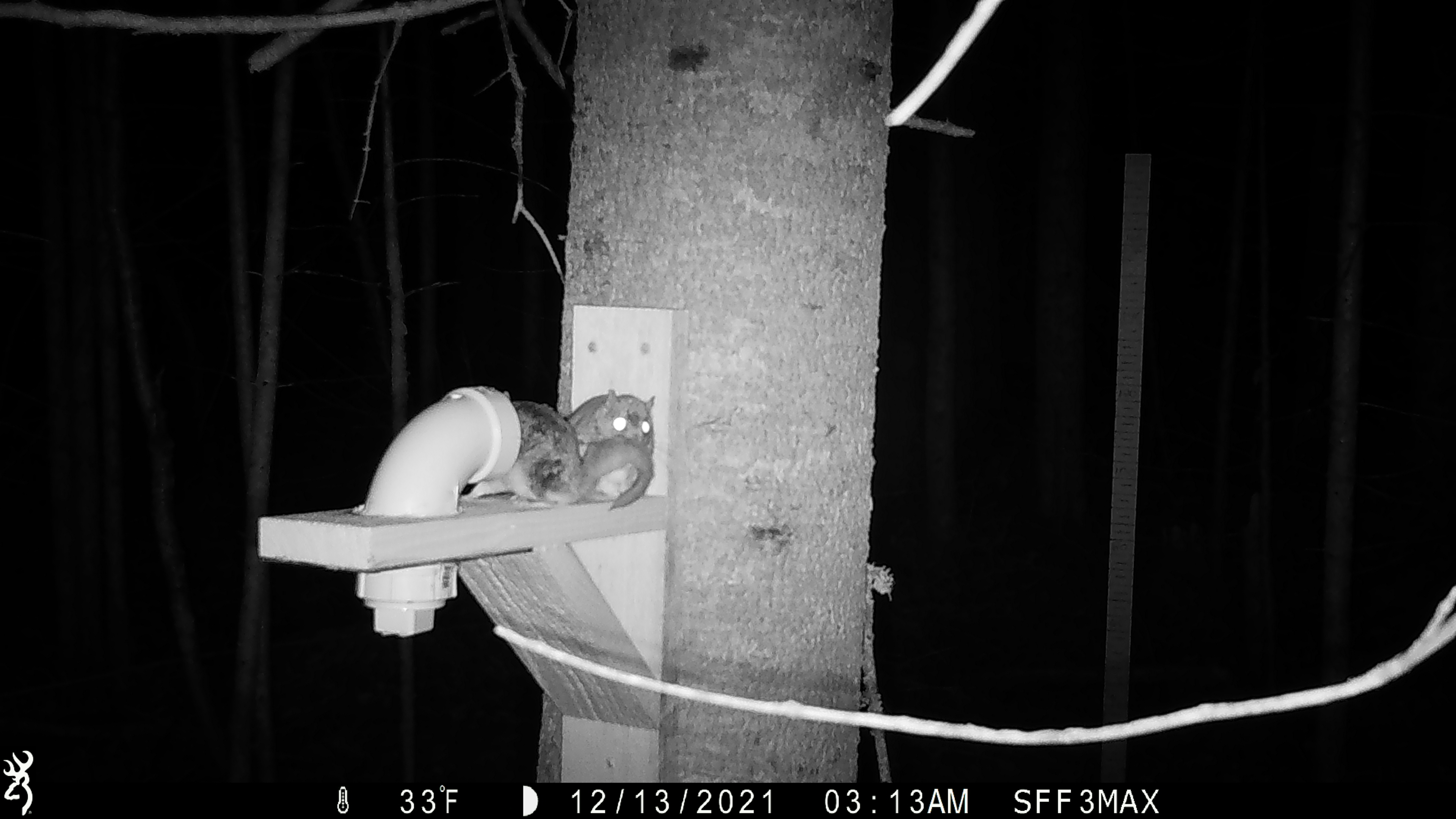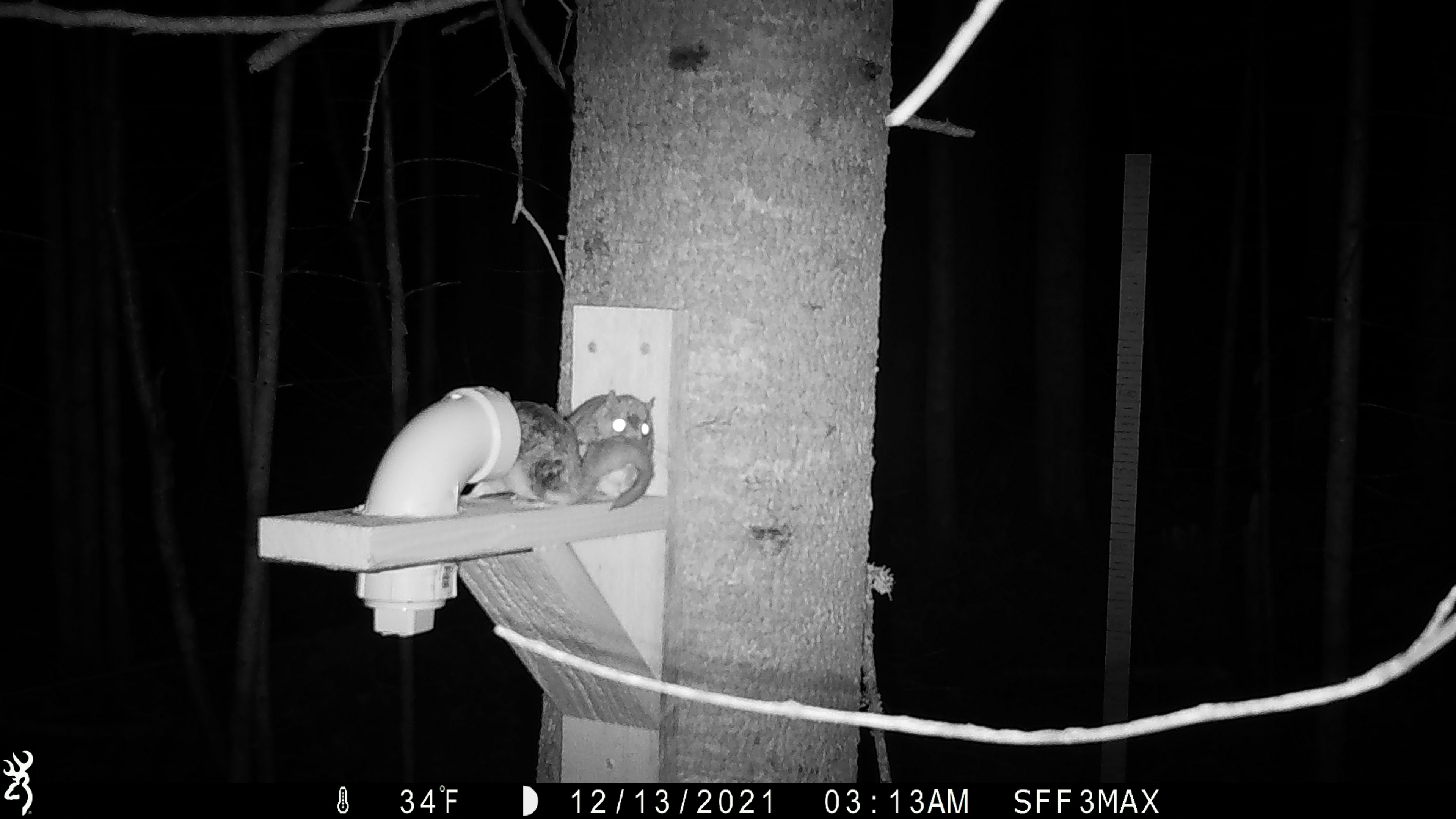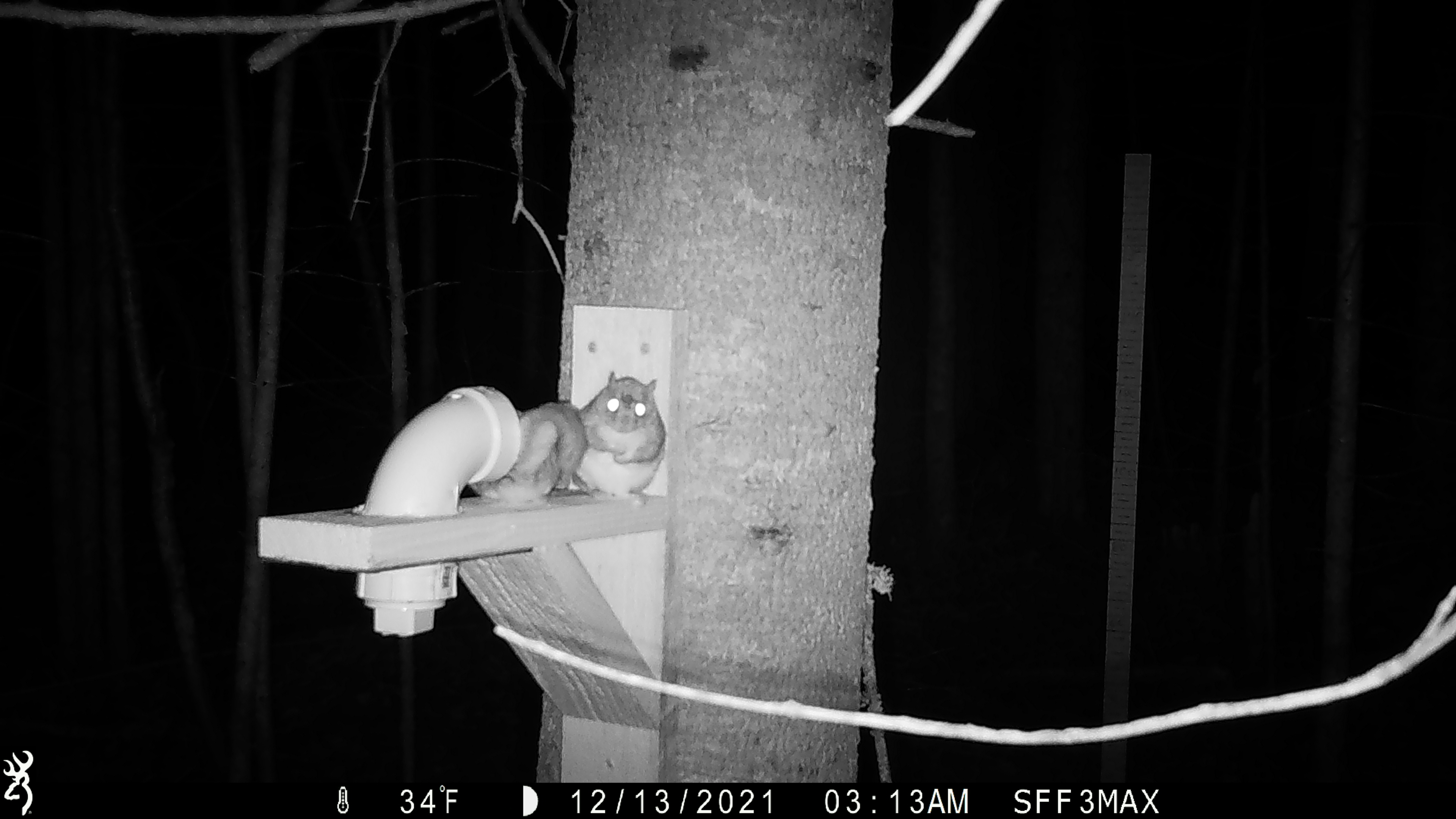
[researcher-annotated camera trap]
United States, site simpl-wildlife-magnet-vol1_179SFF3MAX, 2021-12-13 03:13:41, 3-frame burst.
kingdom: Animalia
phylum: Chordata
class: Mammalia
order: Rodentia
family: Sciuridae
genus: Glaucomys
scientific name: Glaucomys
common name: flying squirrel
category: flying squirrel sp.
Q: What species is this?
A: Flying squirrel sp. (flying squirrel) (Glaucomys).